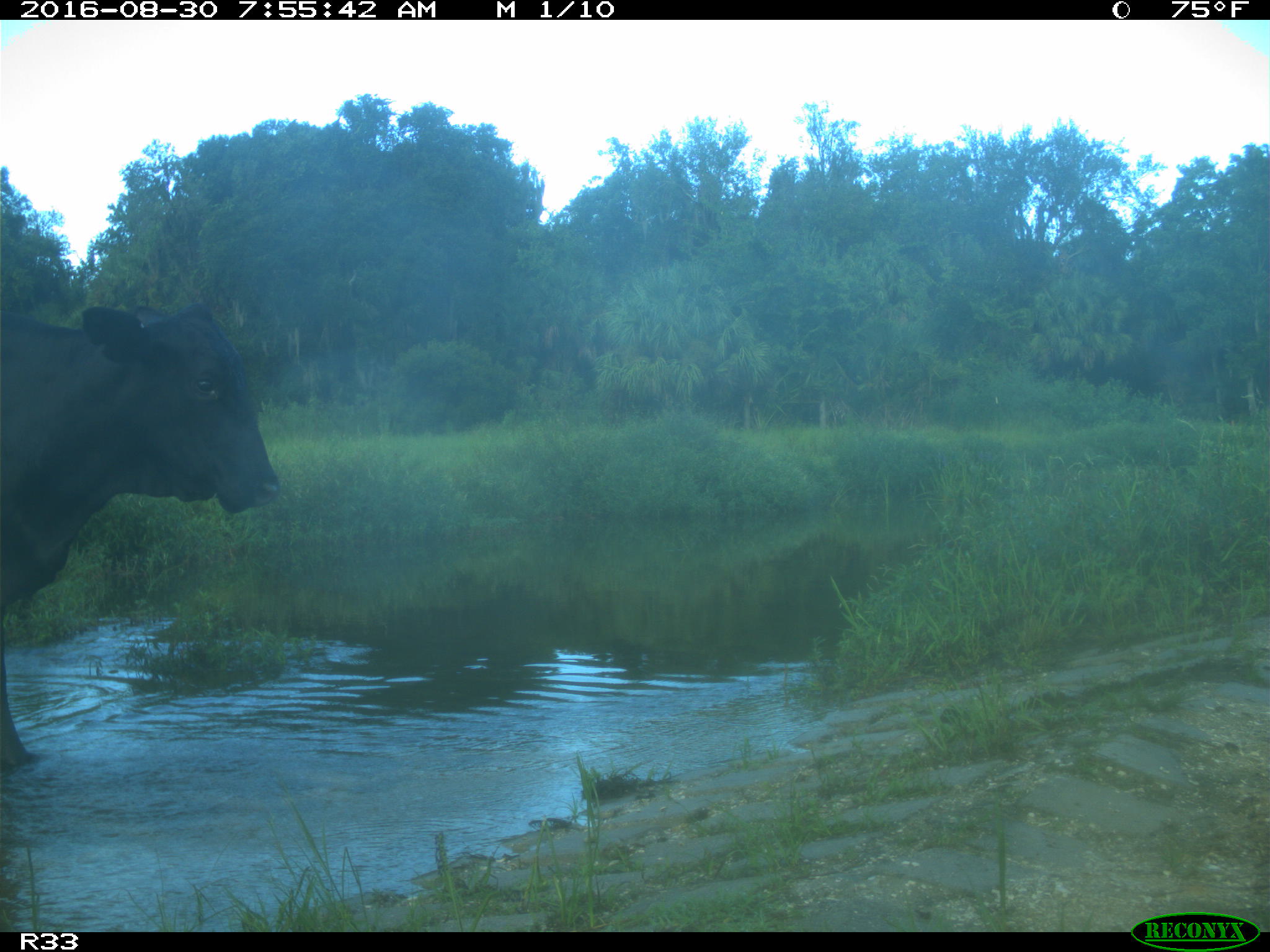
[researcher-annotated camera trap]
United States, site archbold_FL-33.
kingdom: Animalia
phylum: Chordata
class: Mammalia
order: Artiodactyla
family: Bovidae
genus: Bos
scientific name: Bos taurus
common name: domestic cow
Bos taurus (domestic cow).